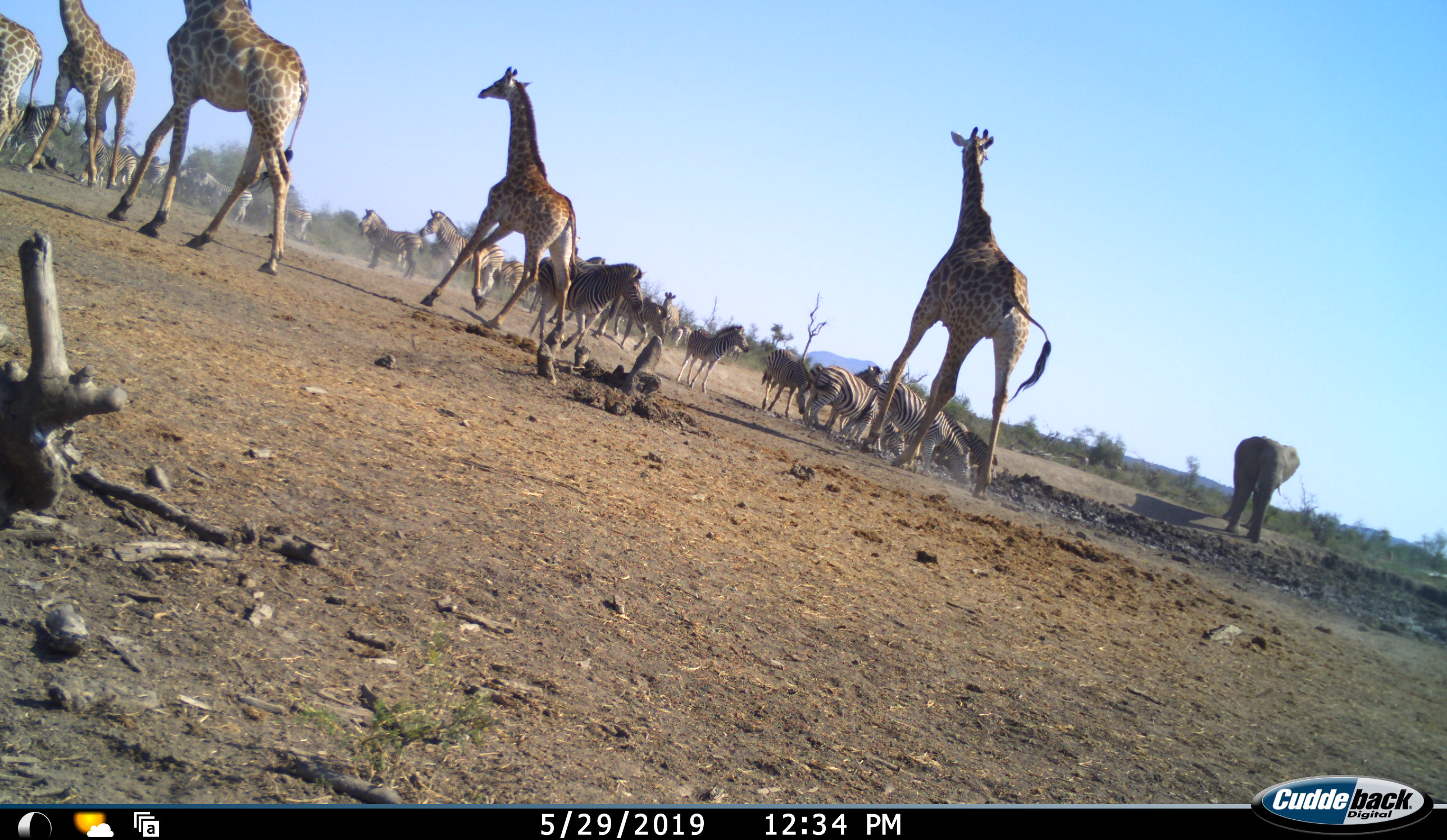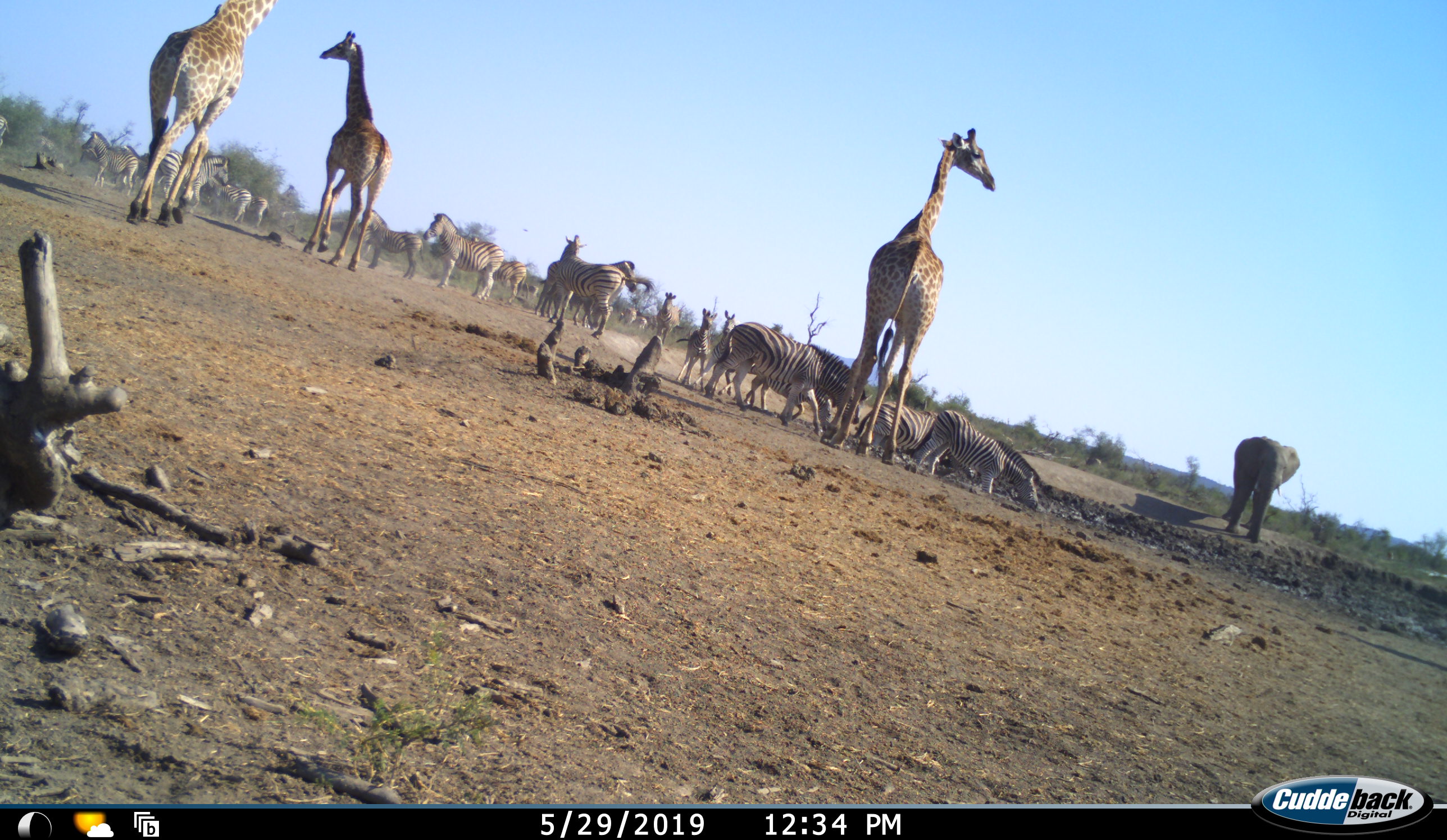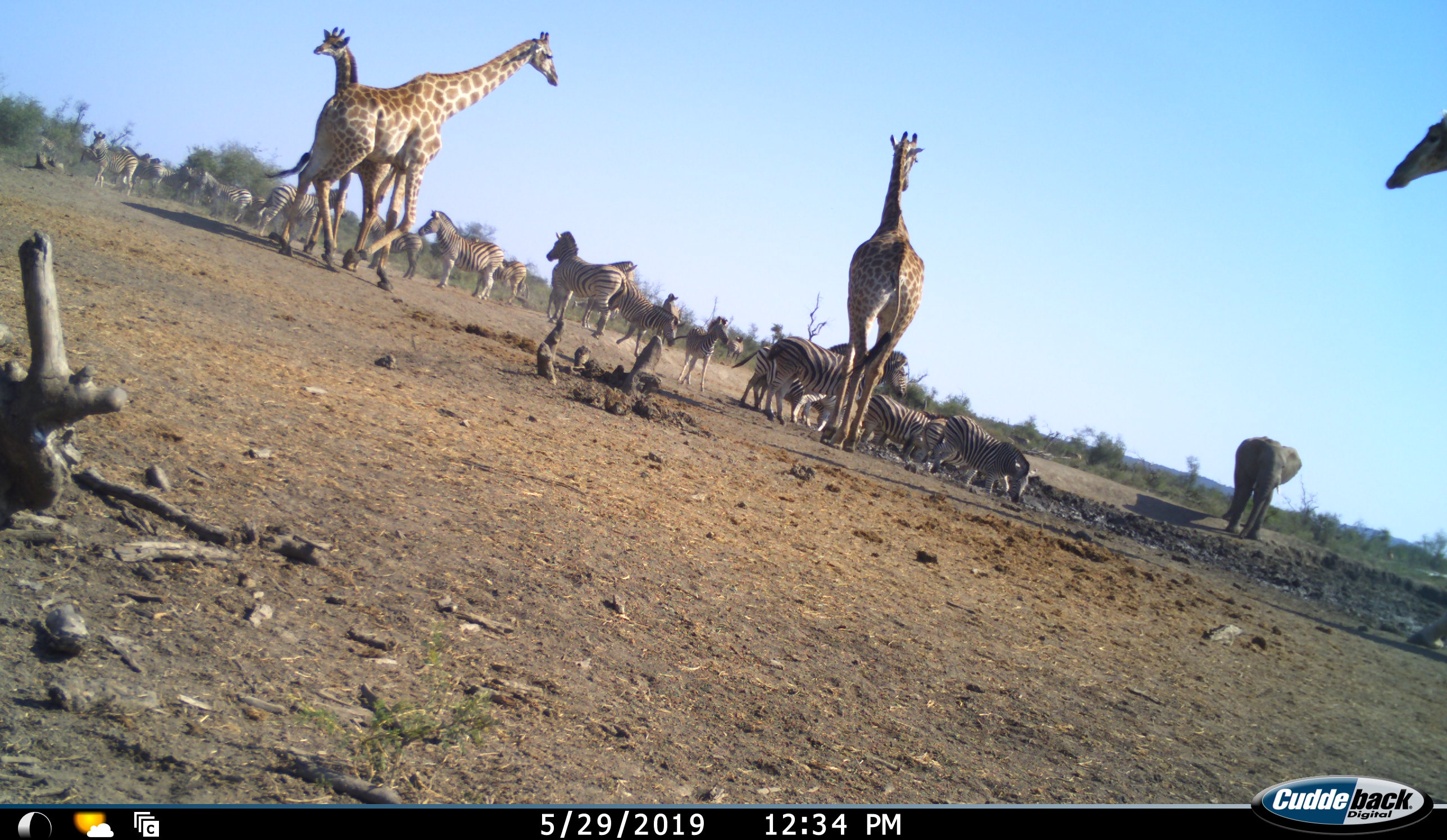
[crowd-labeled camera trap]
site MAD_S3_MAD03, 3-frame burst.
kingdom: Animalia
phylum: Chordata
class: Mammalia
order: Proboscidea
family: Elephantidae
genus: Loxodonta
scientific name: Loxodonta africana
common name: african bush elephant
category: elephant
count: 1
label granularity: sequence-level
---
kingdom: Animalia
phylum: Chordata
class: Mammalia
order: Artiodactyla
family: Giraffidae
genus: Giraffa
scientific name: Giraffa camelopardalis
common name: giraffe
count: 5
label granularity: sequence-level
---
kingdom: Animalia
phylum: Chordata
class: Mammalia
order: Perissodactyla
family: Equidae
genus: Equus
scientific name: Equus quagga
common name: plains zebra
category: zebraplains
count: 11-50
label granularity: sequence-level